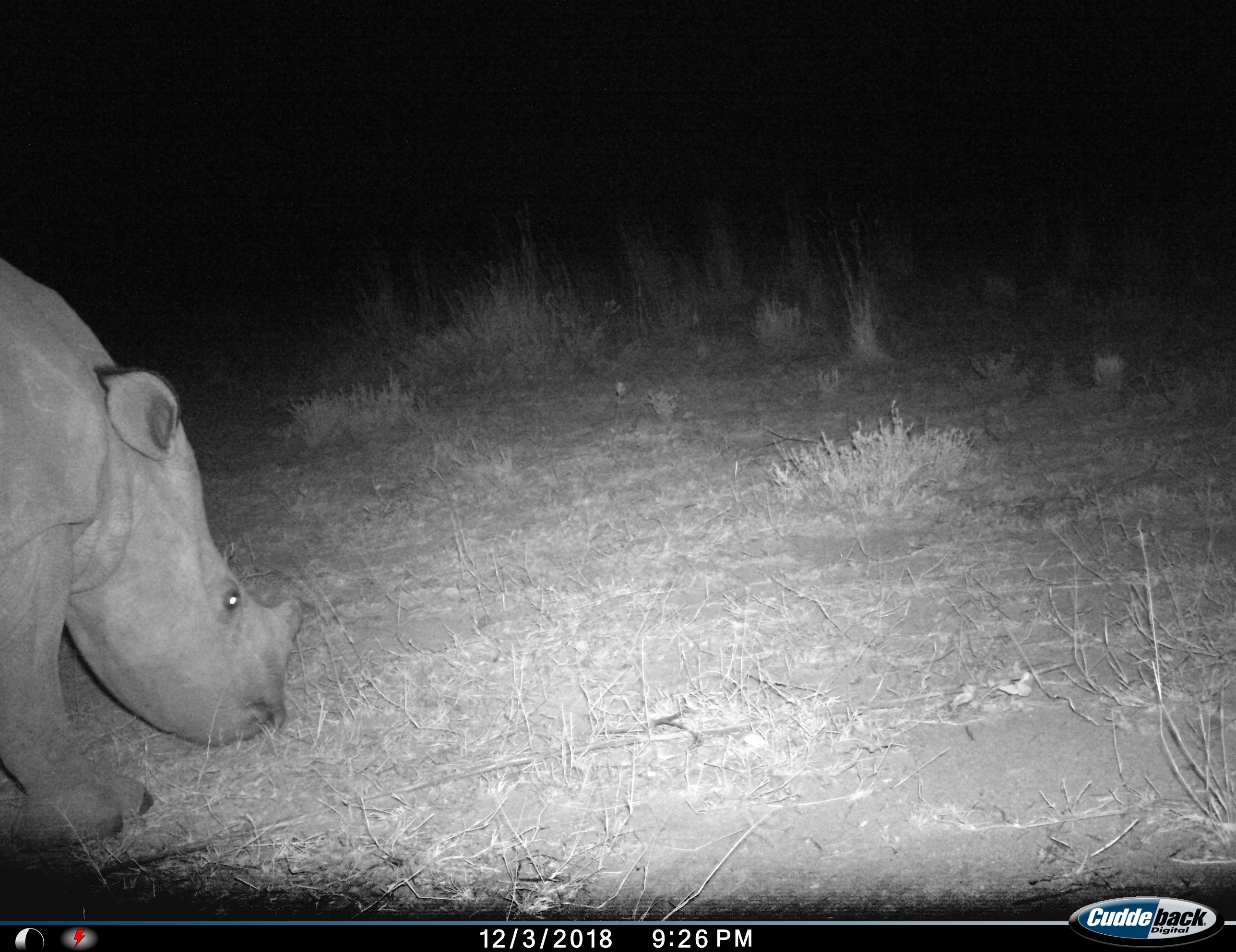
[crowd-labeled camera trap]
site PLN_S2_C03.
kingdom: Animalia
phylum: Chordata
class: Mammalia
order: Perissodactyla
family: Rhinocerotidae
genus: Diceros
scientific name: Diceros bicornis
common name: black rhinoceros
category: rhinocerosblack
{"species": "rhinocerosblack (black rhinoceros) (Diceros bicornis)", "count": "1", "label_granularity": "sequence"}